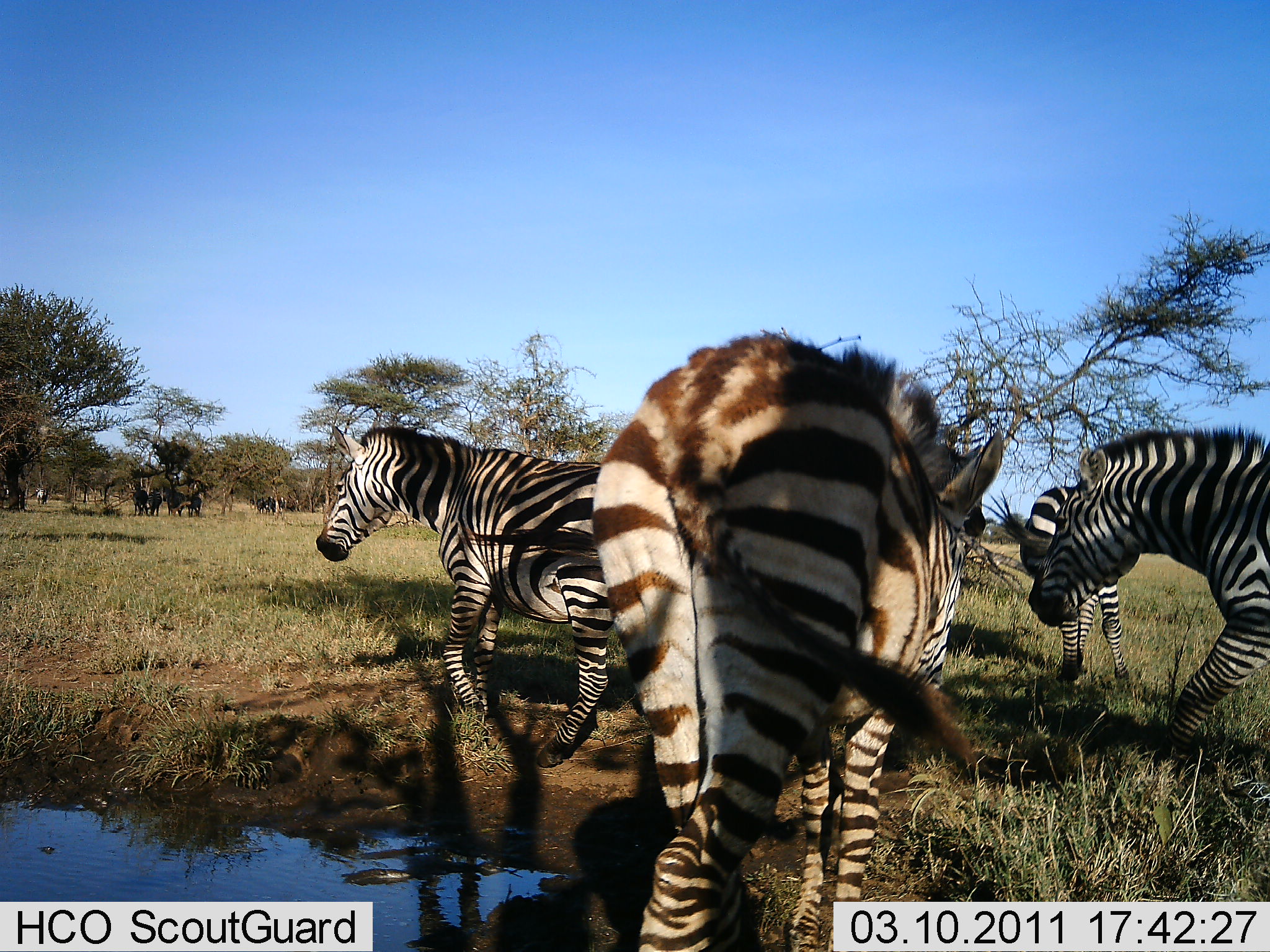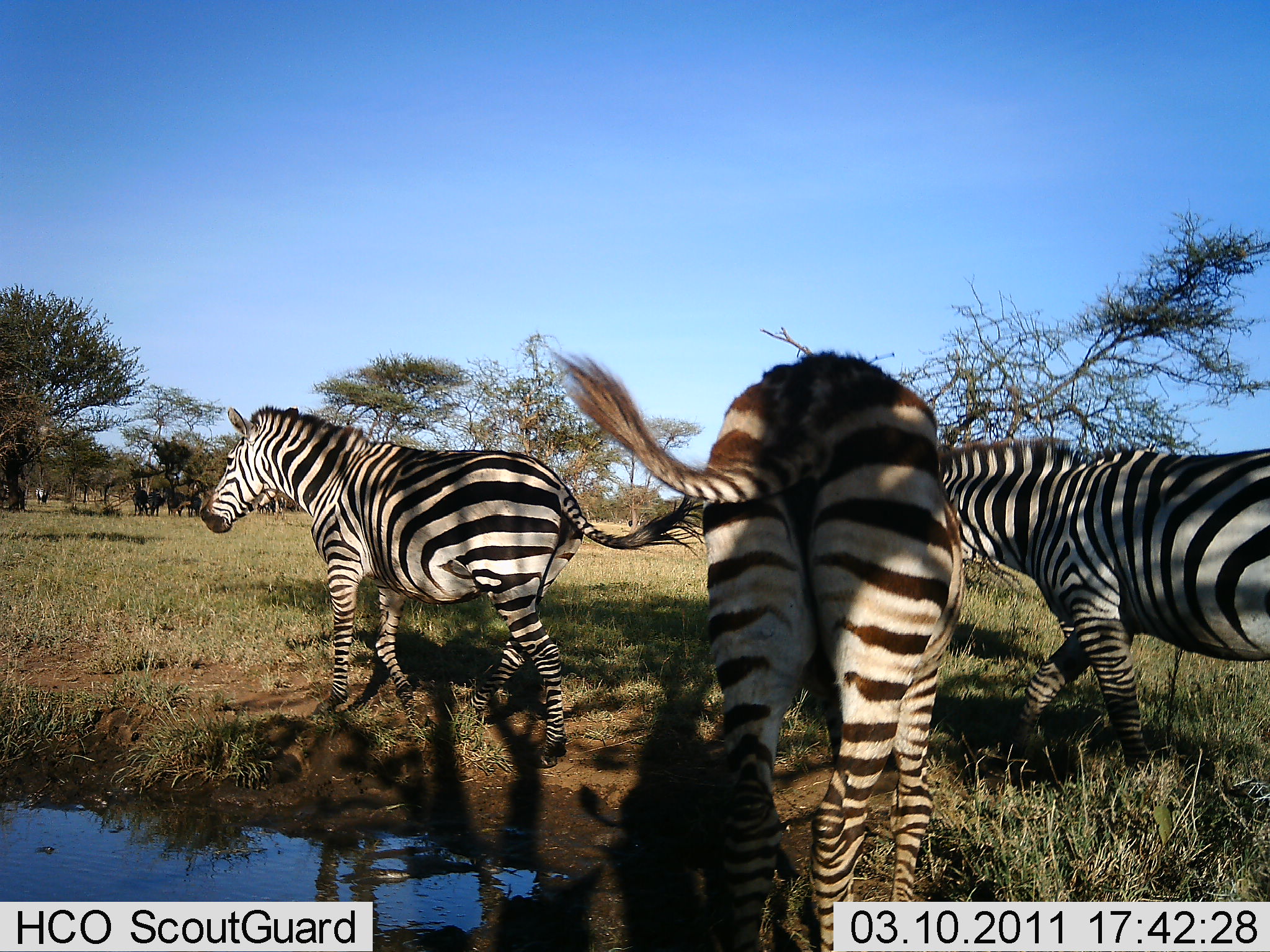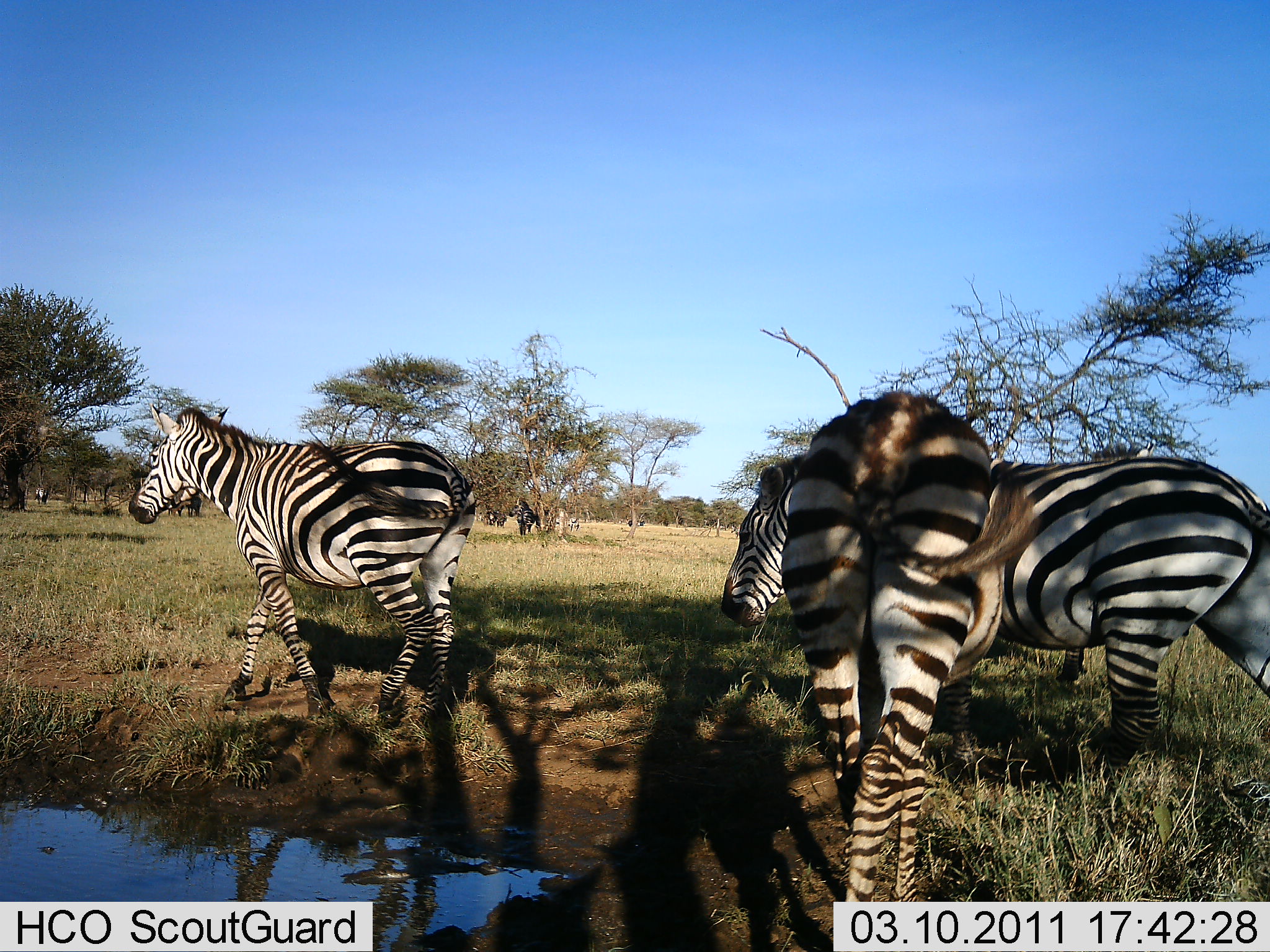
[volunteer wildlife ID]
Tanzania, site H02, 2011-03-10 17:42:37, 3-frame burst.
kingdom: Animalia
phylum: Chordata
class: Mammalia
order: Perissodactyla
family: Equidae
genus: Equus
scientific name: Equus quagga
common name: plains zebra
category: zebra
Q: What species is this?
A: Zebra (plains zebra) (Equus quagga).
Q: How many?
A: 4.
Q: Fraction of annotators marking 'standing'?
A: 8%.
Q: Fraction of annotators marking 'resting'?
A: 0%.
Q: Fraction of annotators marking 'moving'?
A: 100%.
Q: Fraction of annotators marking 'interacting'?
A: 0%.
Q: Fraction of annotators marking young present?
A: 0%.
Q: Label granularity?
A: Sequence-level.